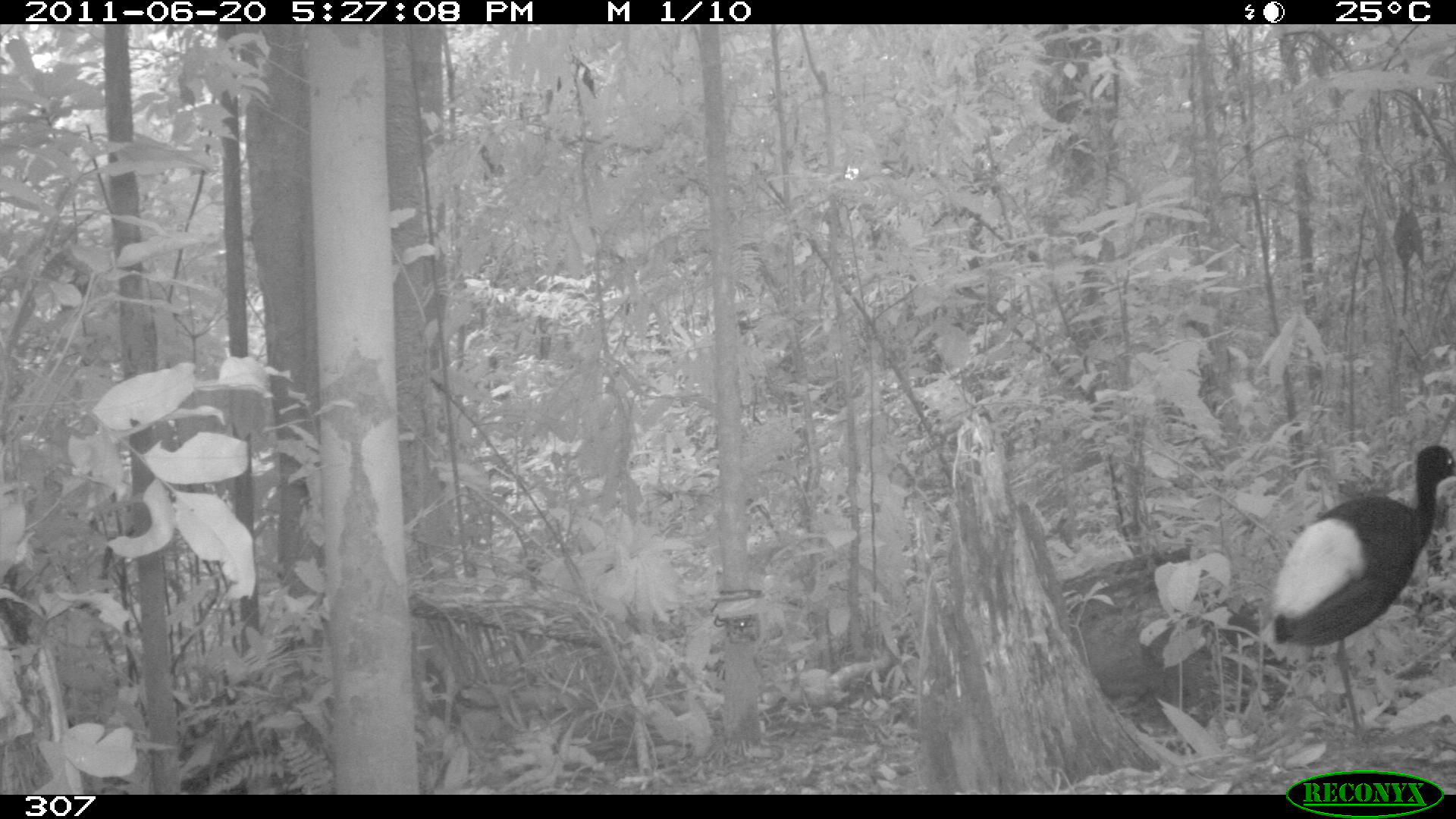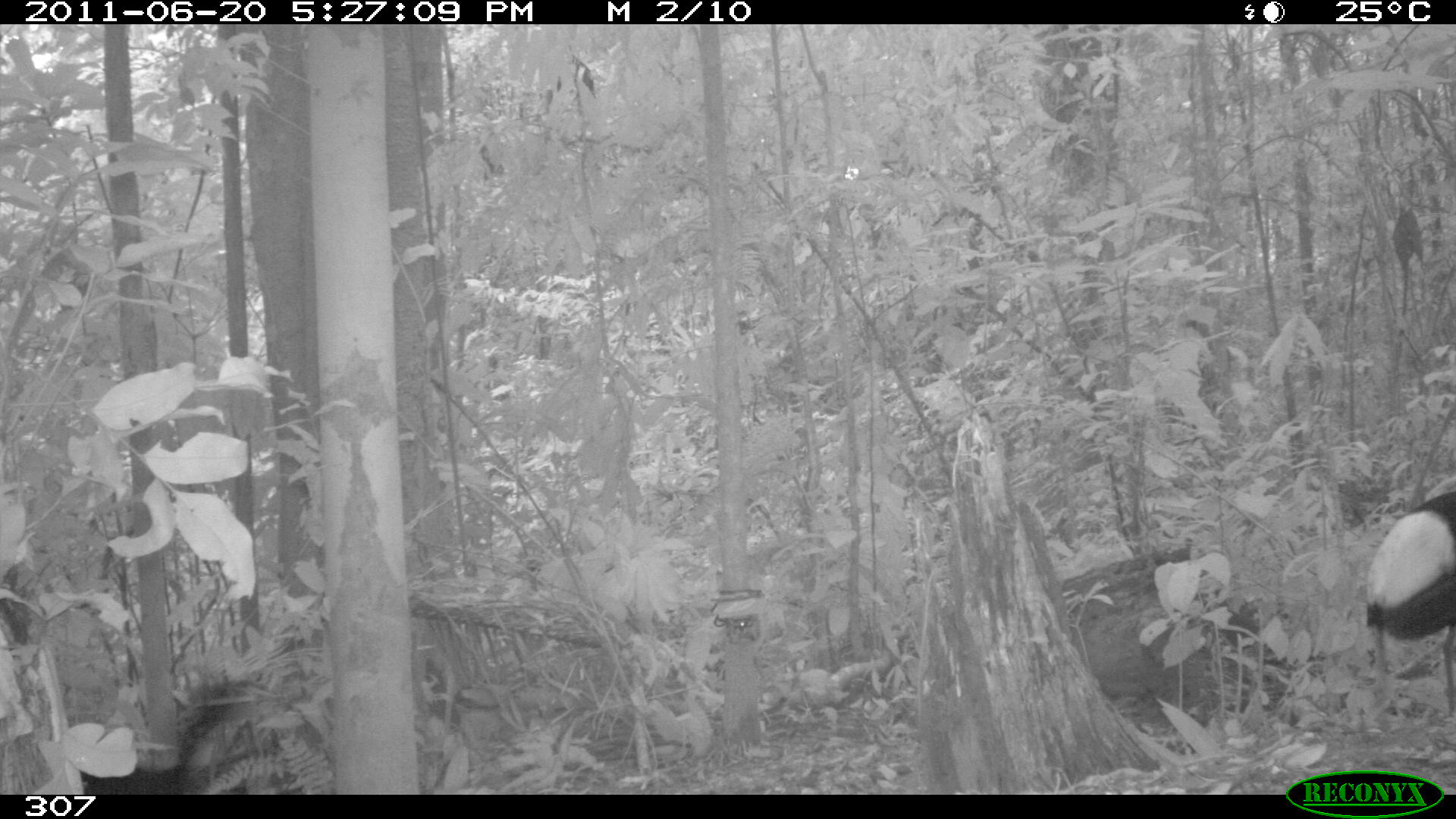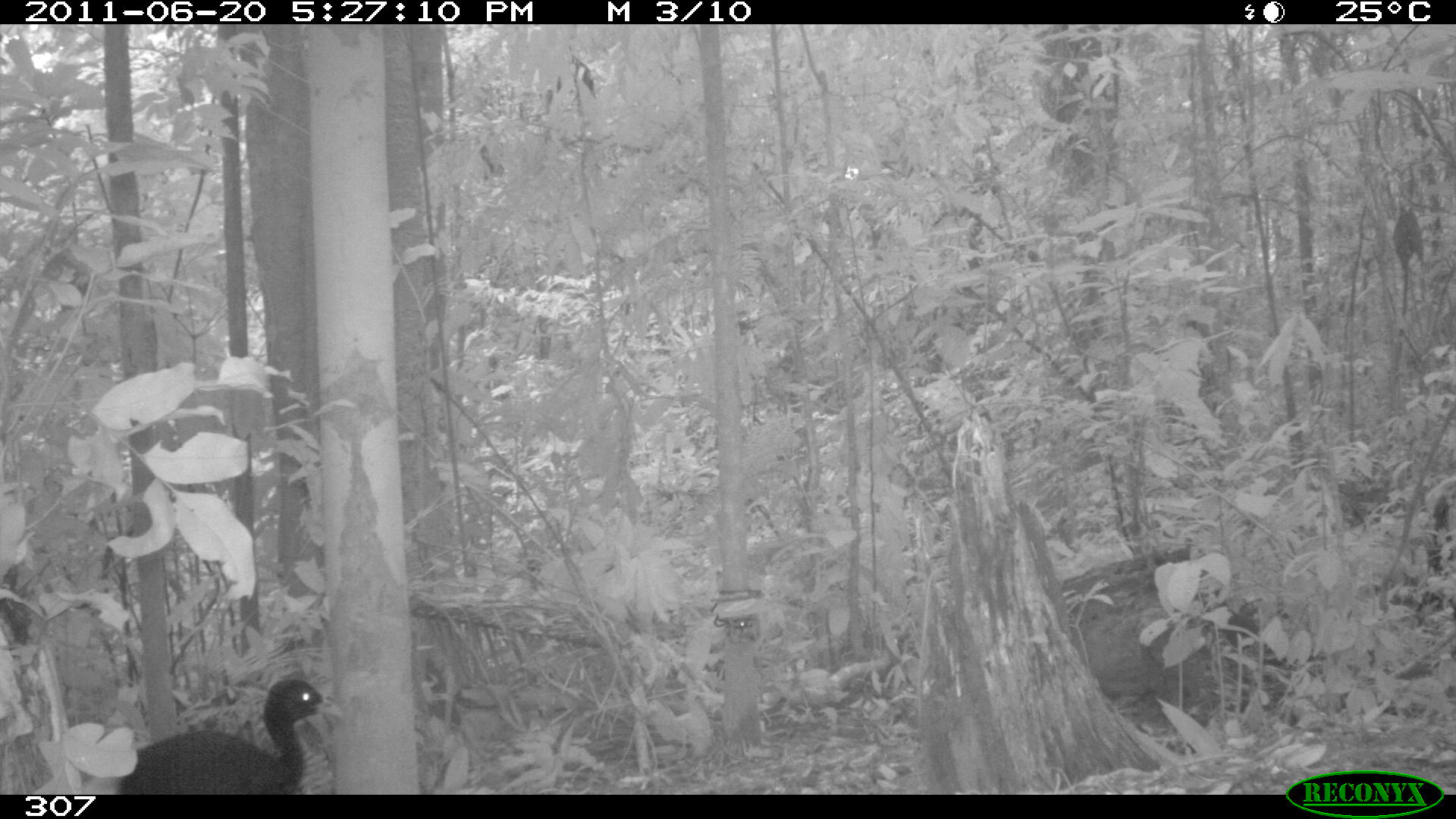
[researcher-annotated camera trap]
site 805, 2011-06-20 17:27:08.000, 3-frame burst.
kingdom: Animalia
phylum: Chordata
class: Aves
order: Gruiformes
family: Psophiidae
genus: Psophia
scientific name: Psophia leucoptera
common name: pale-winged trumpeter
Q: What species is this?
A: Psophia leucoptera (pale-winged trumpeter).